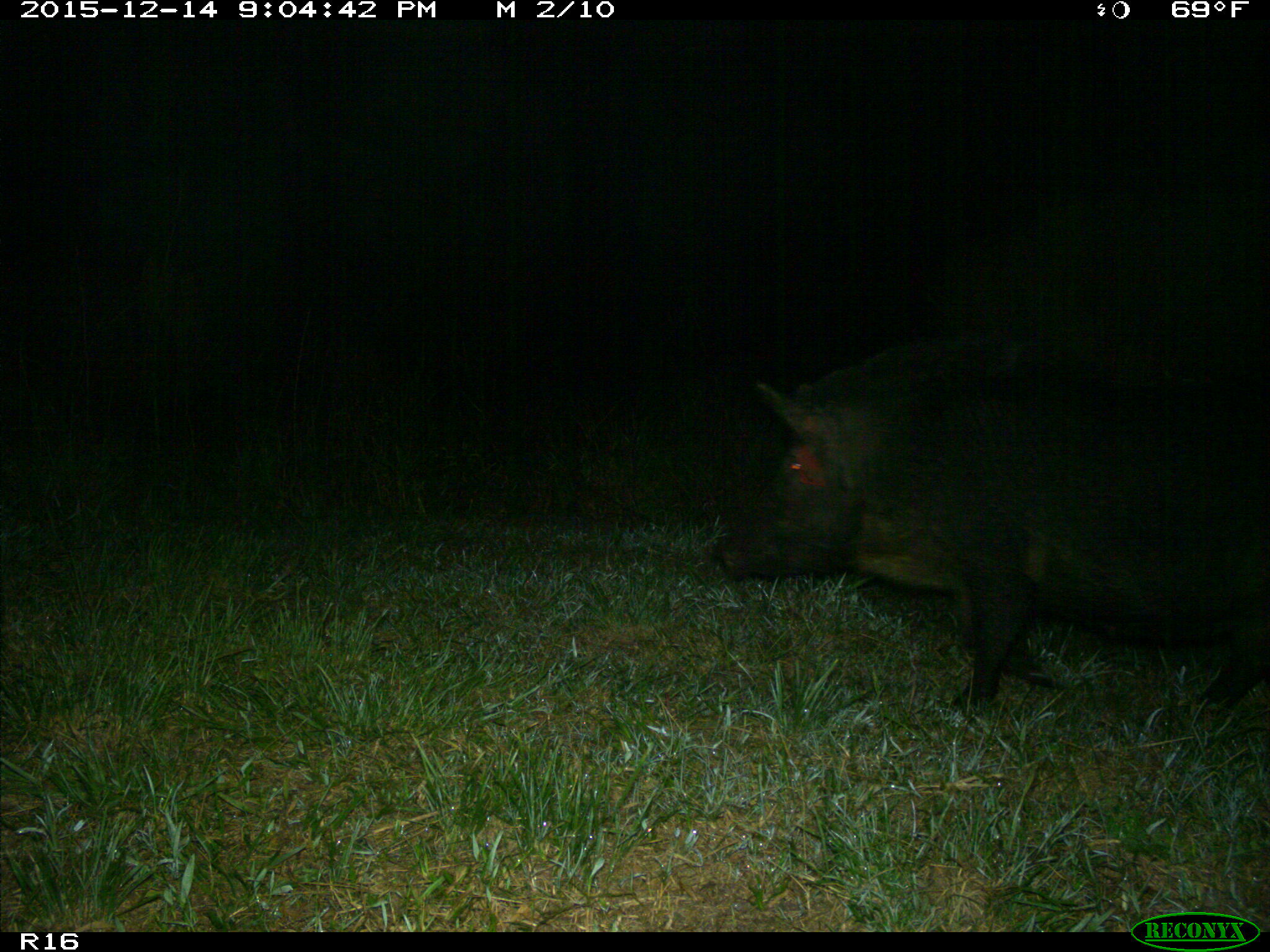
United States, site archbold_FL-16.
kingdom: Animalia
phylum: Chordata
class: Mammalia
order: Artiodactyla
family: Suidae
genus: Sus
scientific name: Sus scrofa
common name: wild boar